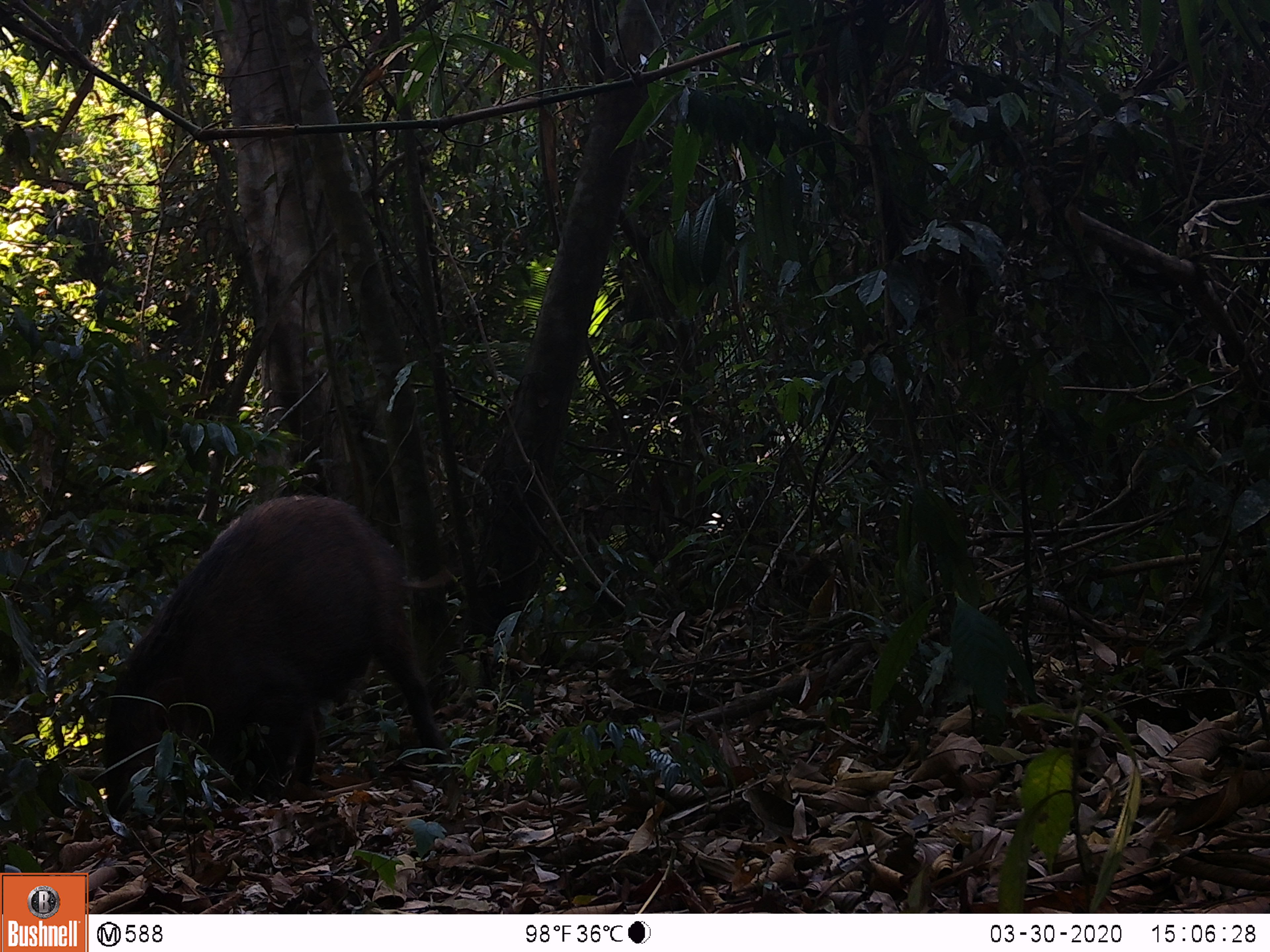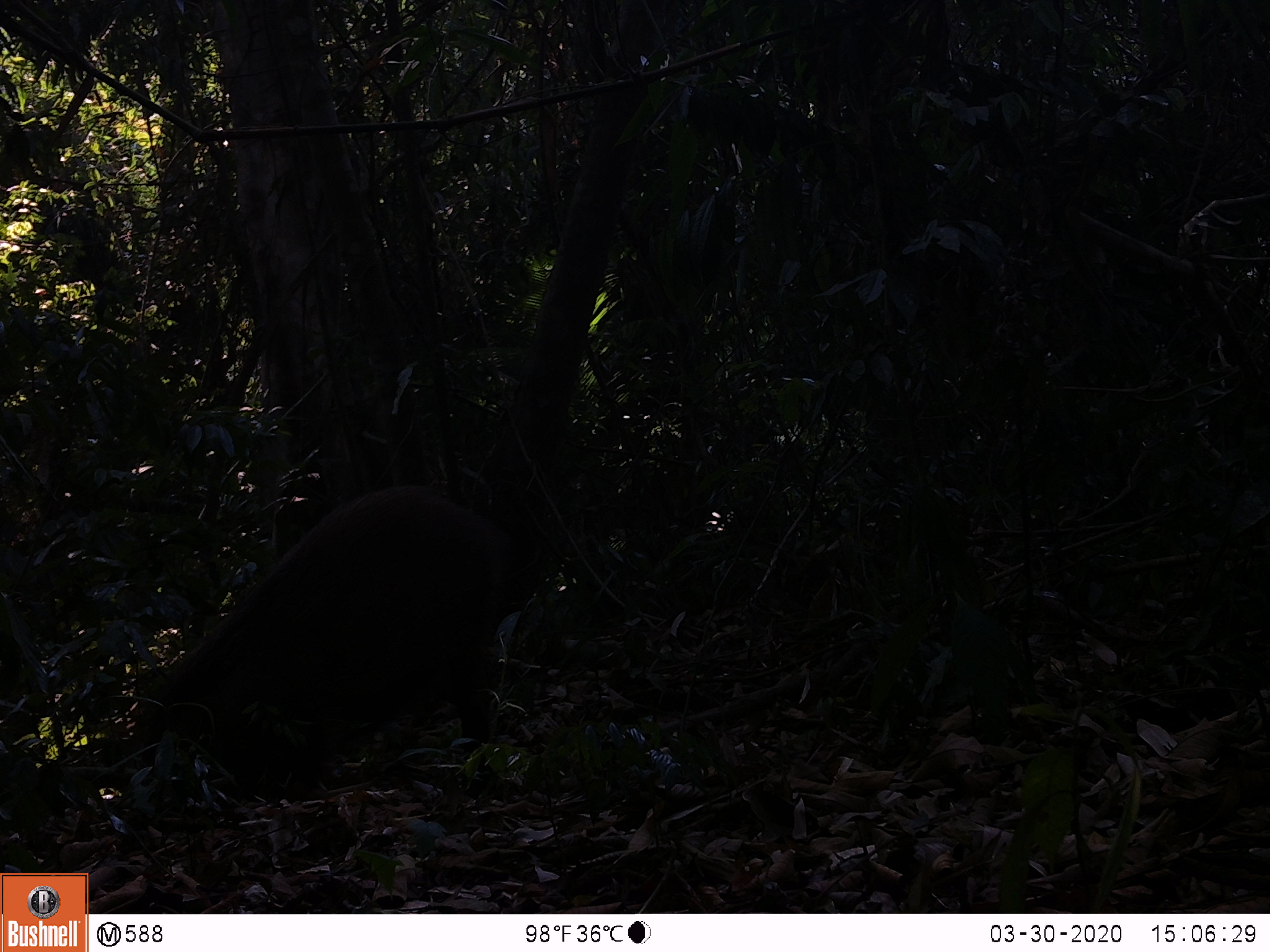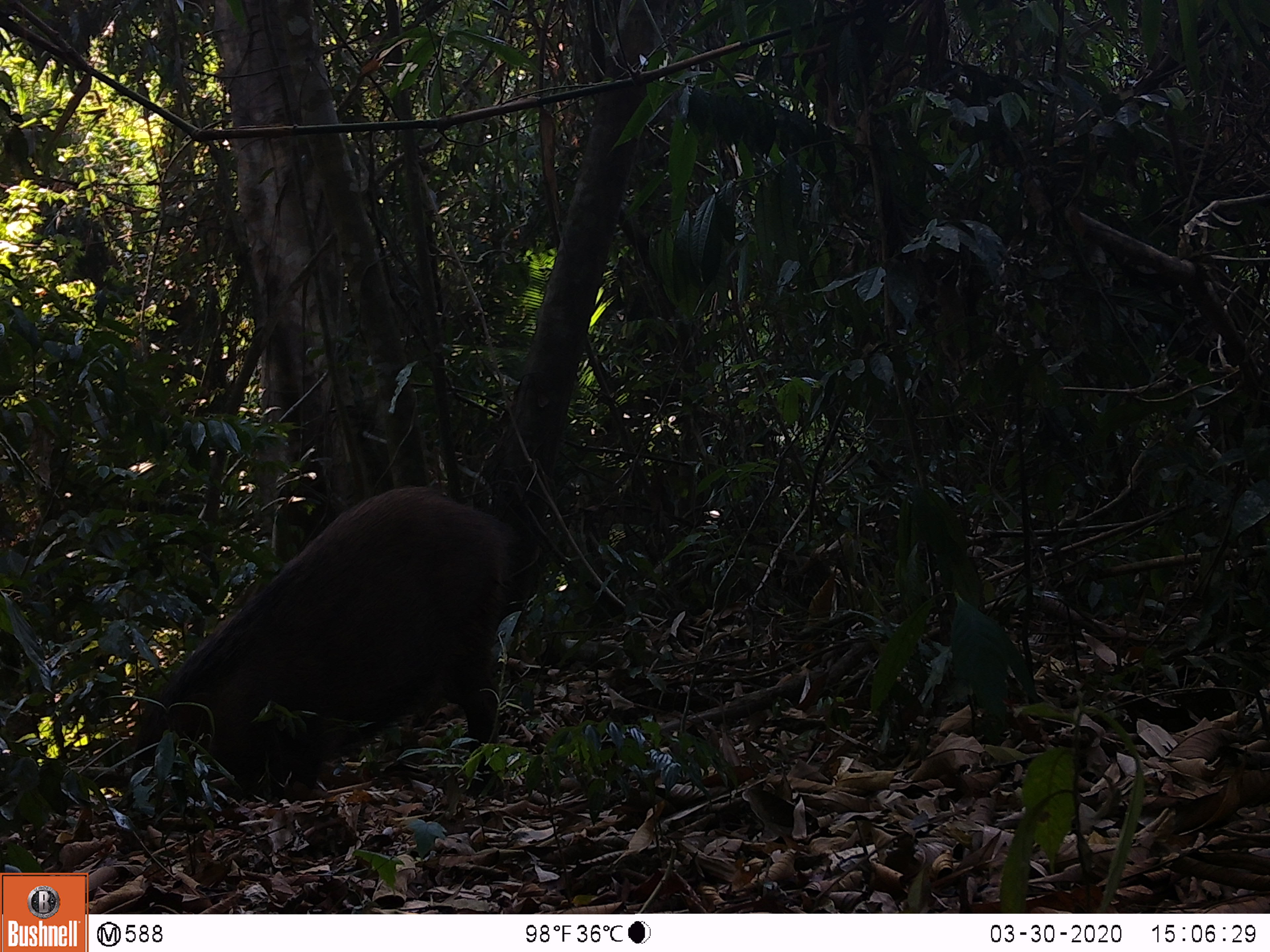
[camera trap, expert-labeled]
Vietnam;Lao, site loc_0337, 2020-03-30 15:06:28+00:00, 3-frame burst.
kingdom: Animalia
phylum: Chordata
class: Mammalia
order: Artiodactyla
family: Suidae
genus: Sus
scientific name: Sus scrofa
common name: eurasian wild pig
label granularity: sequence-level